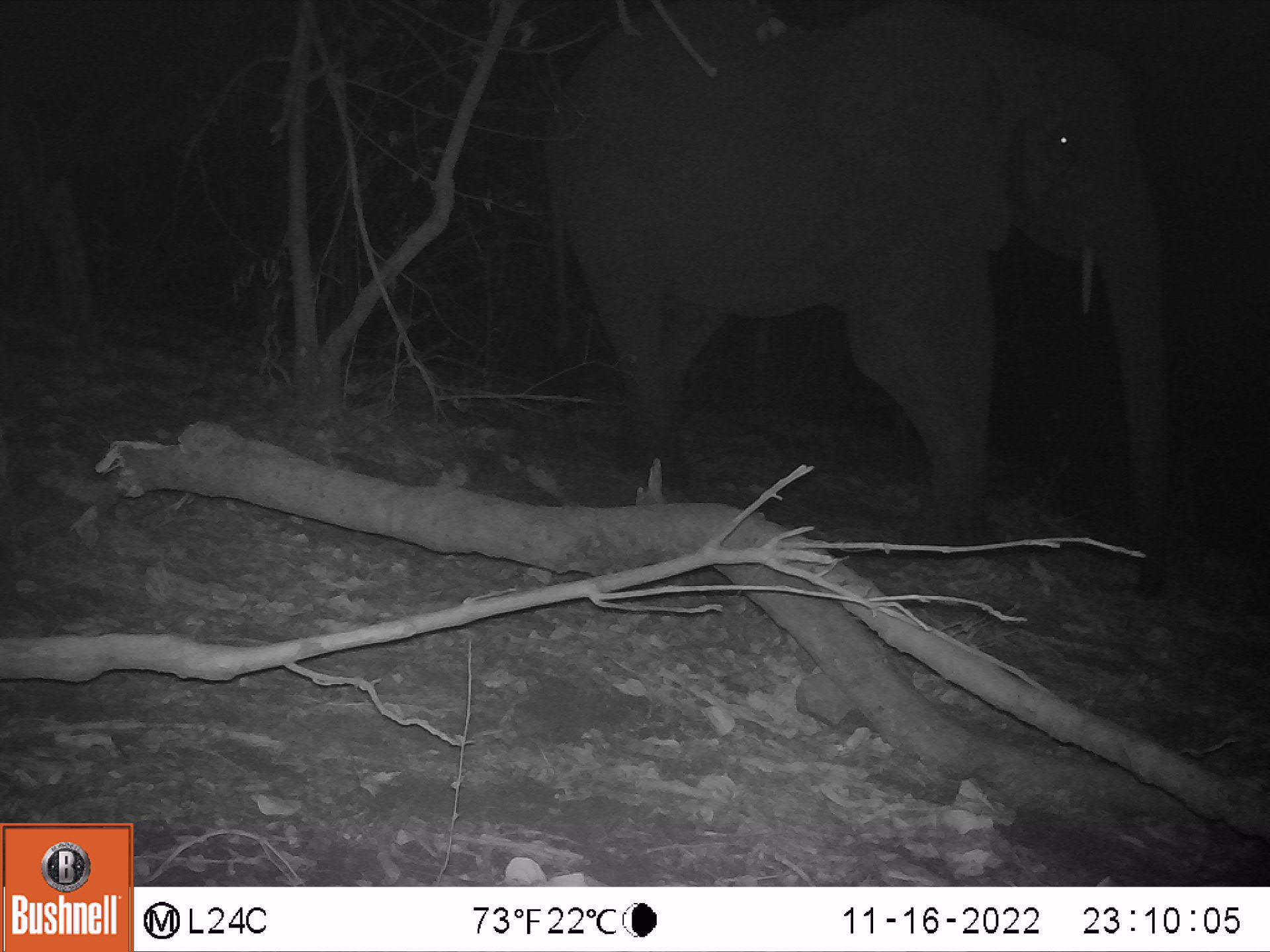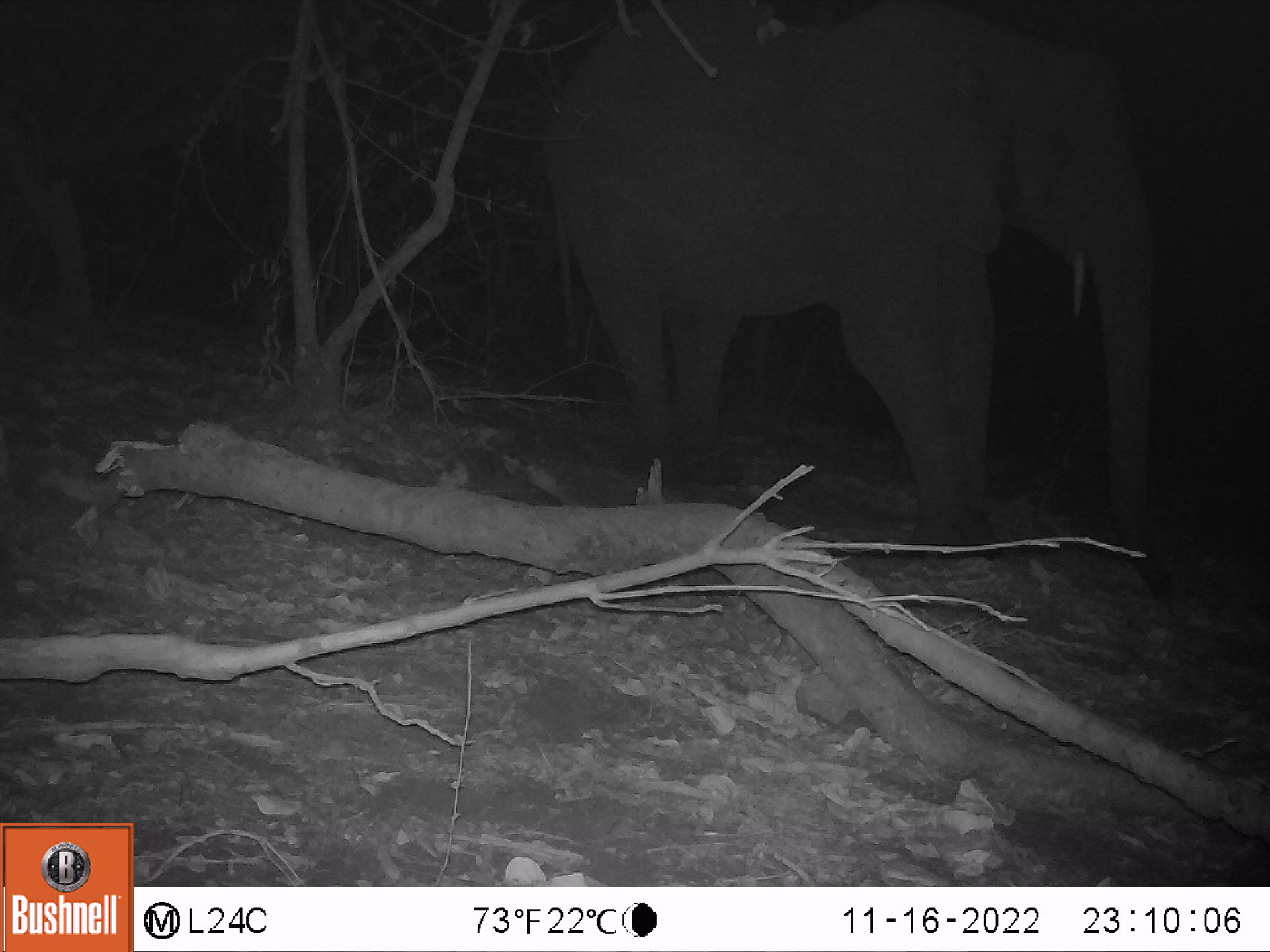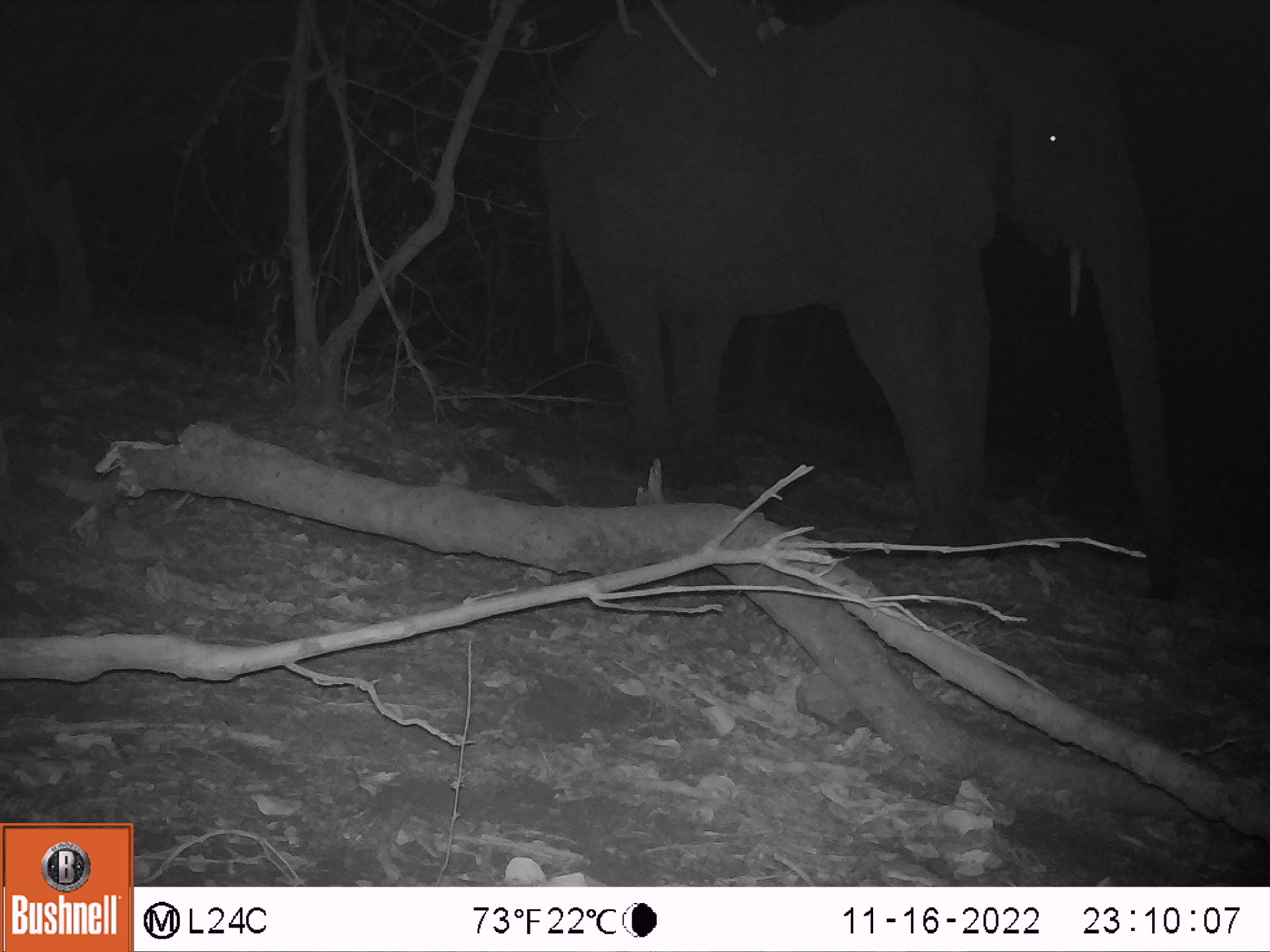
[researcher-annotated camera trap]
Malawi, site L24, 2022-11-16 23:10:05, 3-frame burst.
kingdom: Animalia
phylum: Chordata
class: Mammalia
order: Proboscidea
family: Elephantidae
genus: Loxodonta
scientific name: Loxodonta africana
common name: african savanna elephant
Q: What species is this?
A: African savanna elephant (Loxodonta africana).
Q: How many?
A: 1.